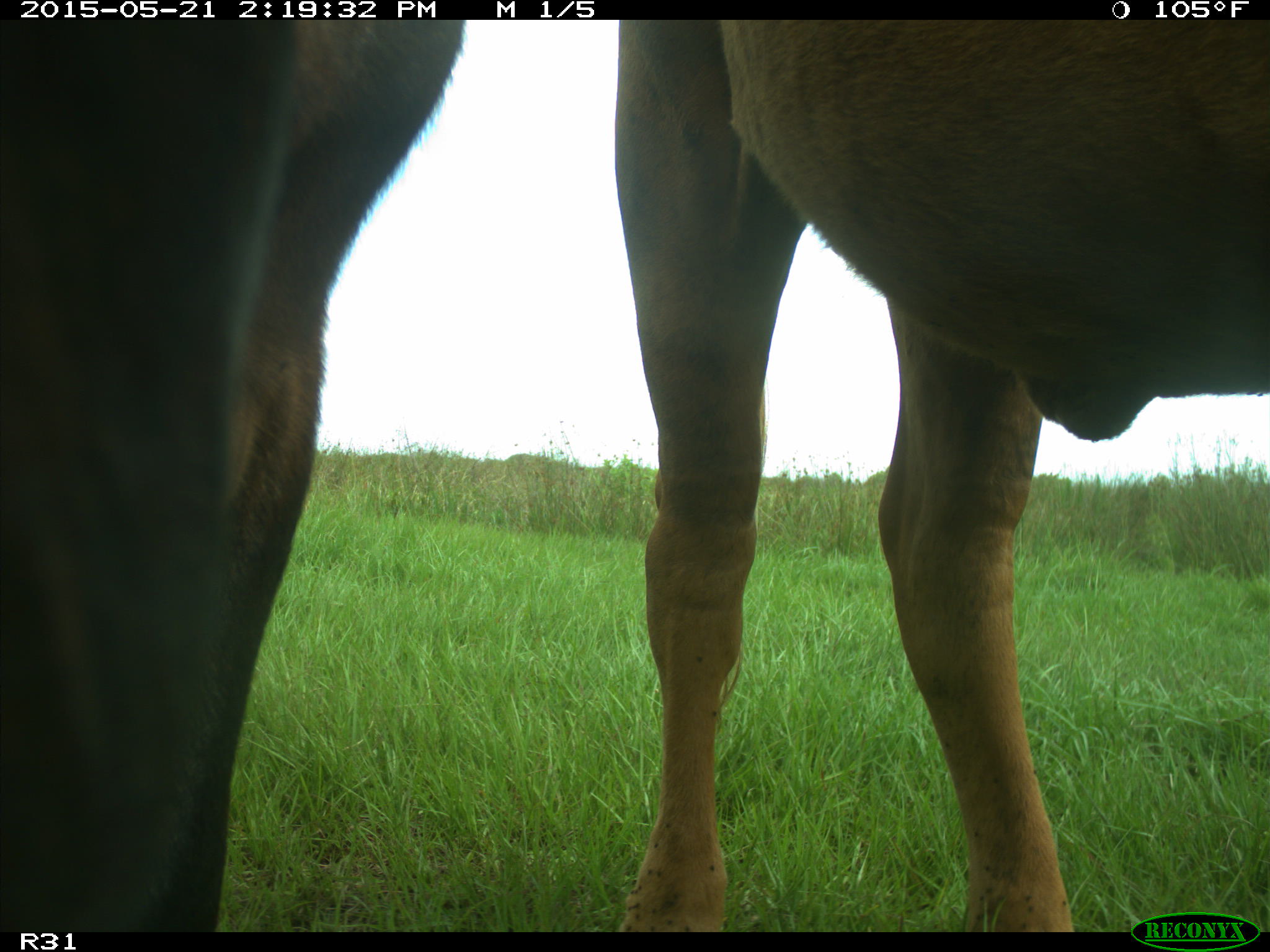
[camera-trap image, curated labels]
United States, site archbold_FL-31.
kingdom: Animalia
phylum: Chordata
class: Mammalia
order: Artiodactyla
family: Bovidae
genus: Bos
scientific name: Bos taurus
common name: domestic cow